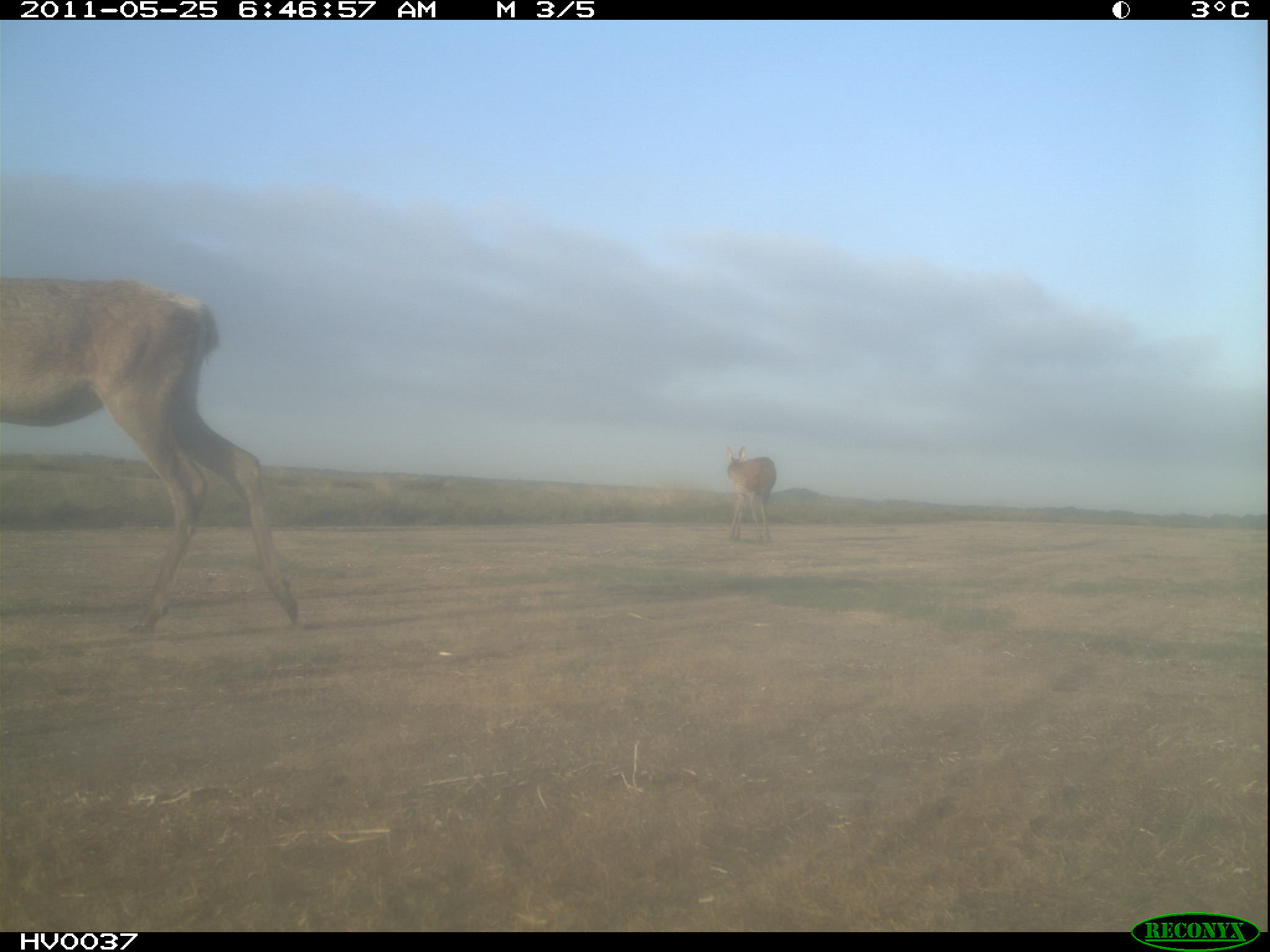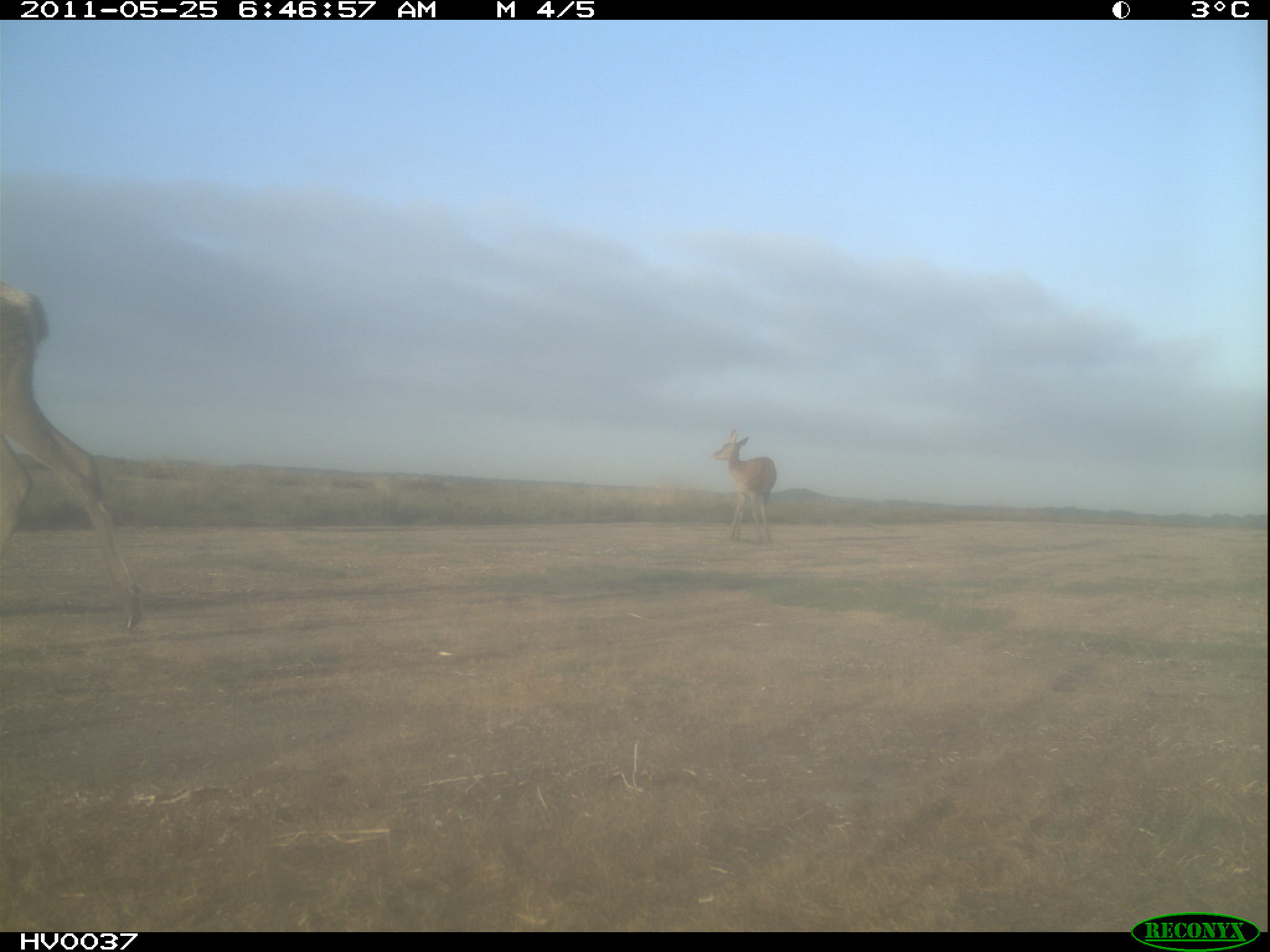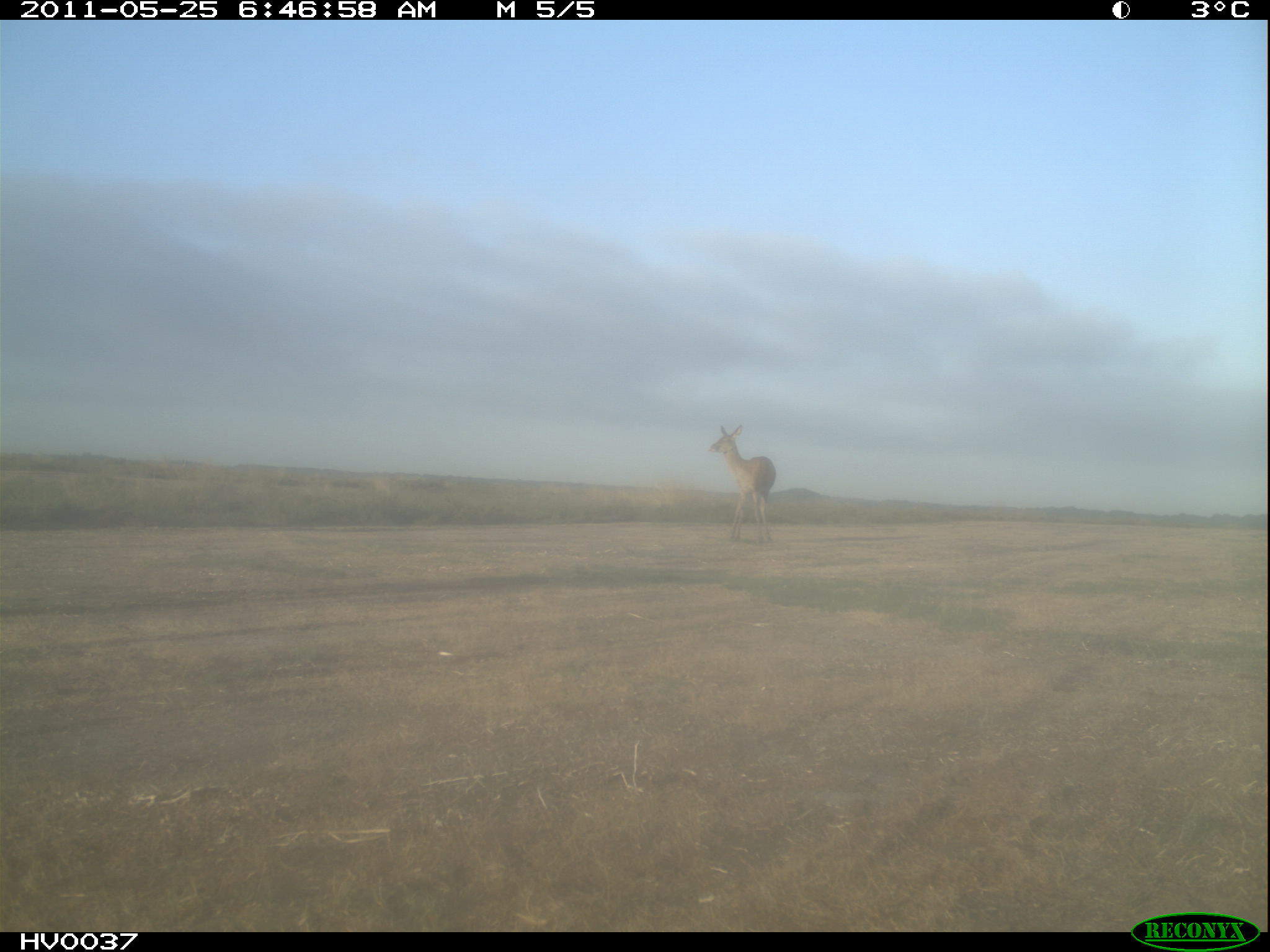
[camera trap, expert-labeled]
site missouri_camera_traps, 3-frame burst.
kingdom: Animalia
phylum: Chordata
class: Mammalia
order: Artiodactyla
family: Cervidae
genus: Cervus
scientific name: Cervus elaphus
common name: red deer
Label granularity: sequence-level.